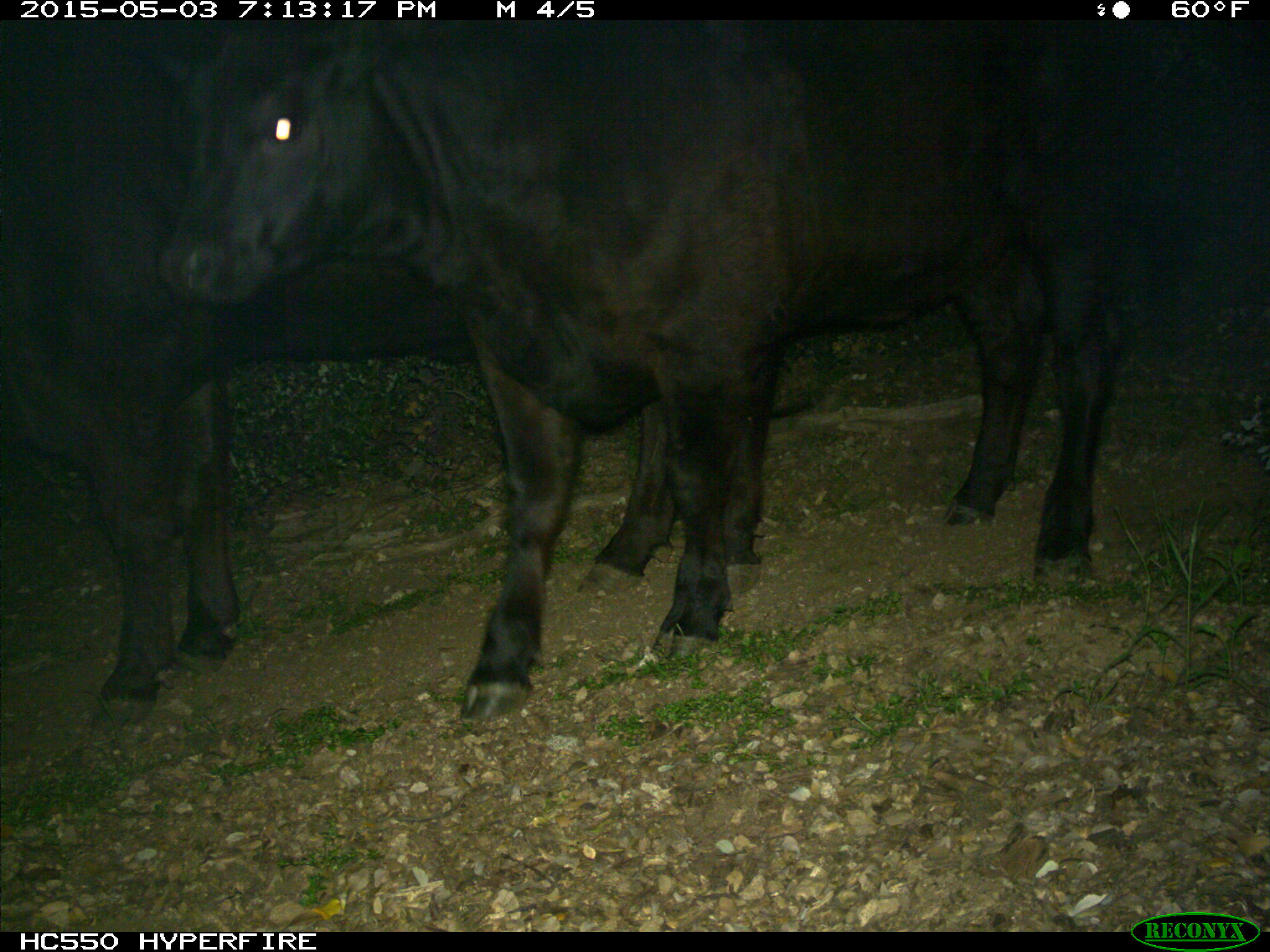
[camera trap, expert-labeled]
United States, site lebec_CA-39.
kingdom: Animalia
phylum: Chordata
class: Mammalia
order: Artiodactyla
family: Bovidae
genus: Bos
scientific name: Bos taurus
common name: domestic cow